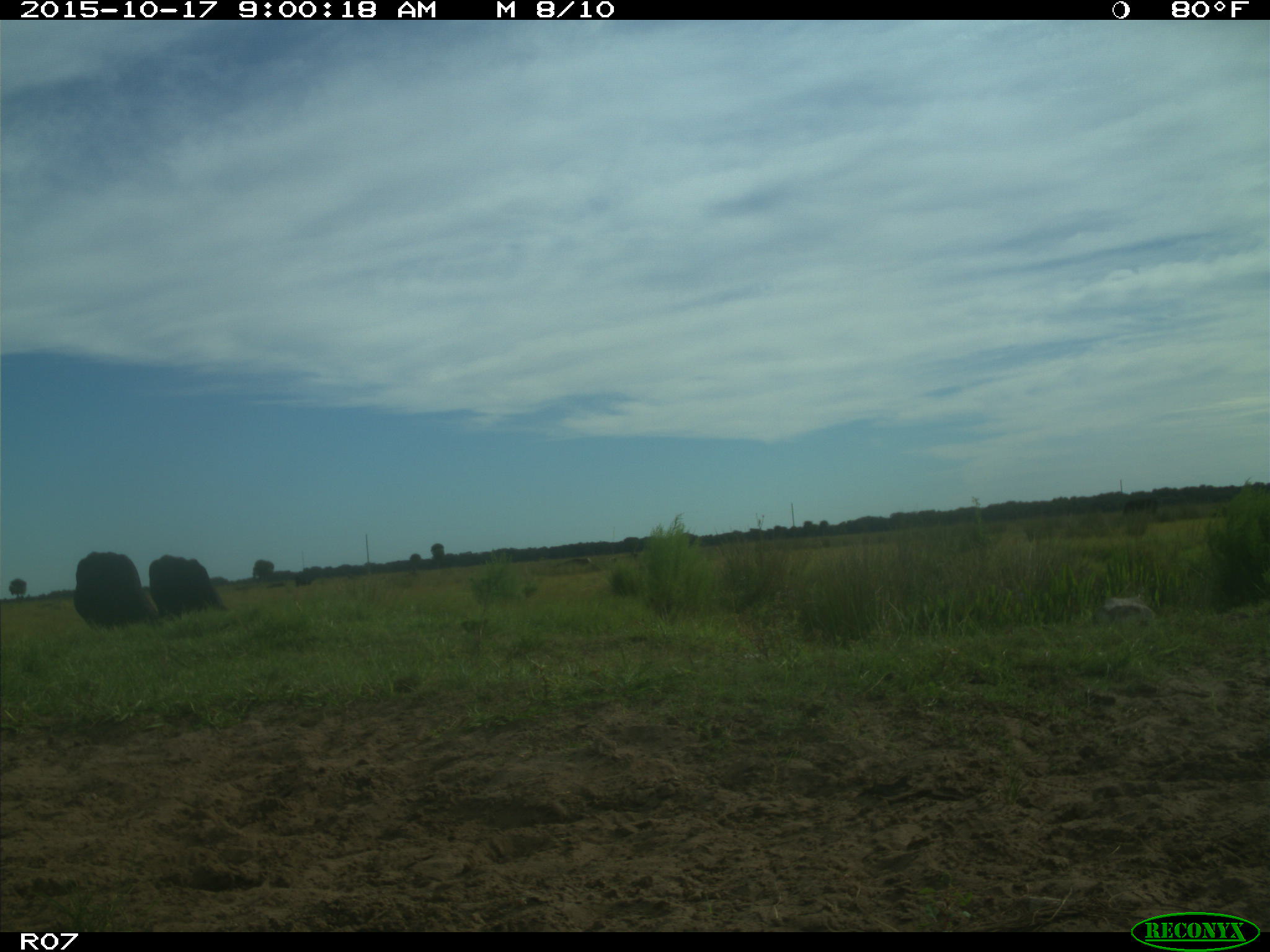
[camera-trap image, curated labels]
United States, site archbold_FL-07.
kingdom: Animalia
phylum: Chordata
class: Mammalia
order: Artiodactyla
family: Bovidae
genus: Bos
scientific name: Bos taurus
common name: domestic cow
Bos taurus (domestic cow).